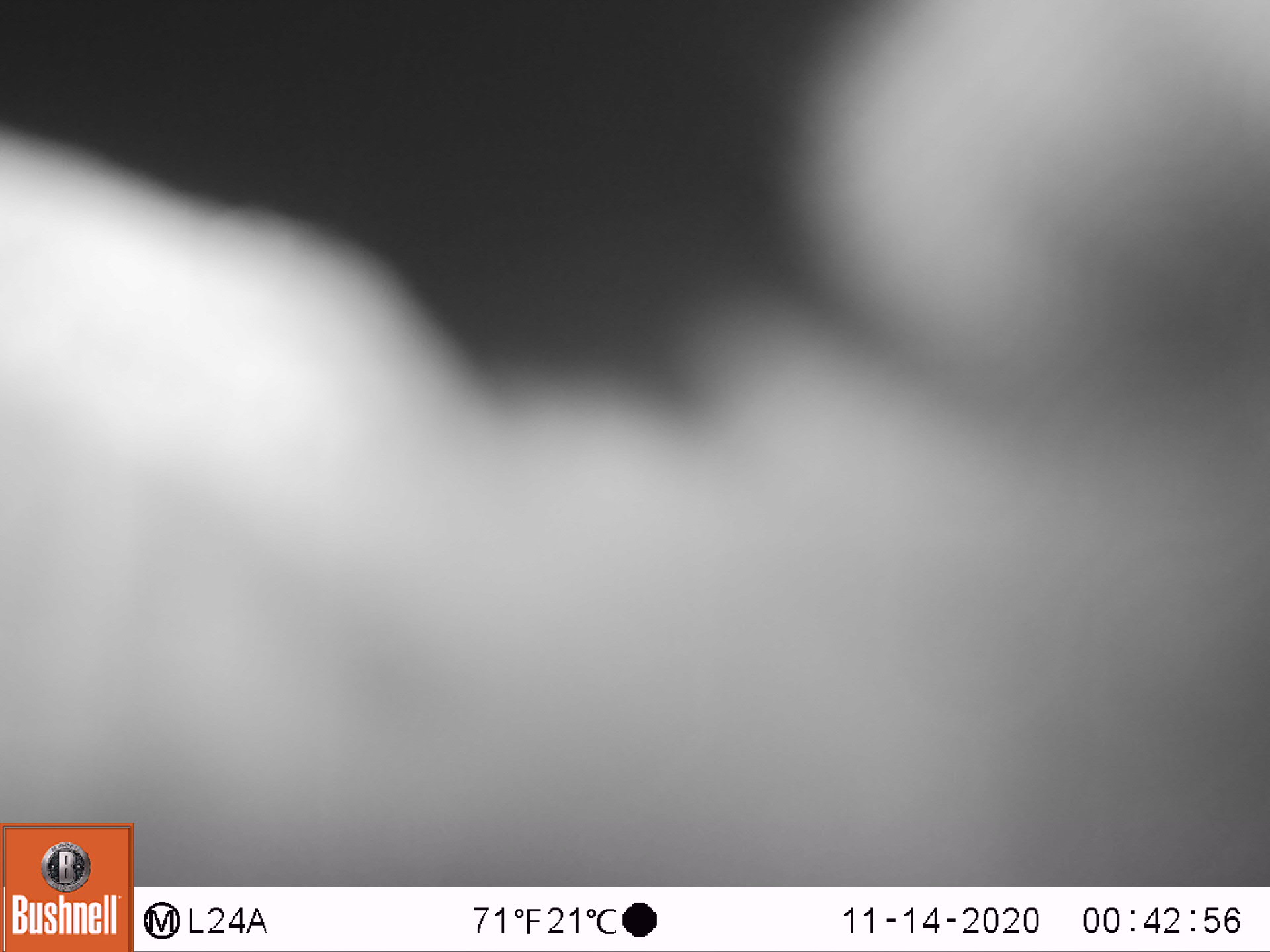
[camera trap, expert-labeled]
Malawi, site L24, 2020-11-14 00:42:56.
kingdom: Animalia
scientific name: Animalia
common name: other animal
Other animal (Animalia), count 1.